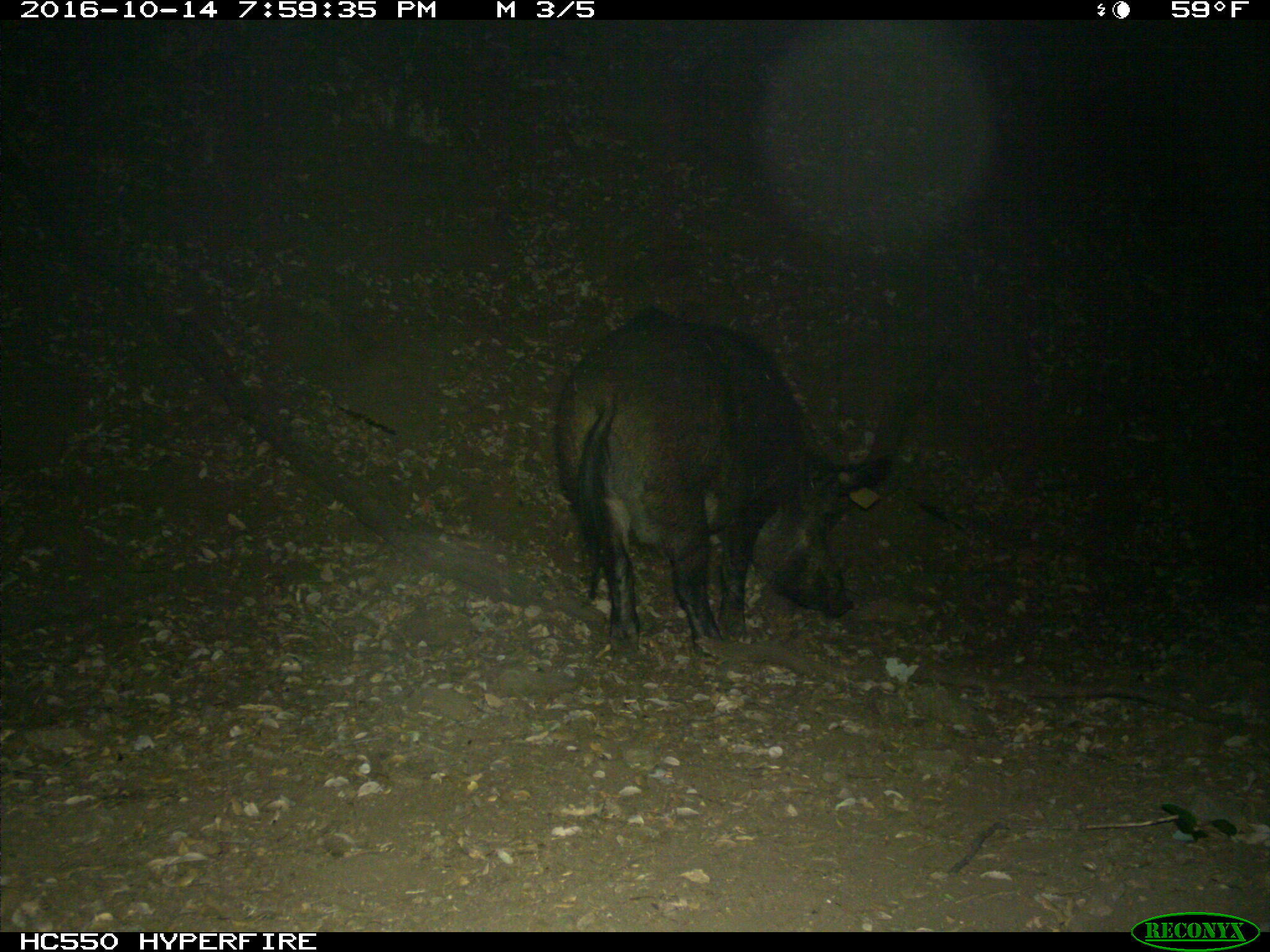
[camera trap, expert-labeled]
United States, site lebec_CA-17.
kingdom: Animalia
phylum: Chordata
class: Mammalia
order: Artiodactyla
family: Suidae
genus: Sus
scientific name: Sus scrofa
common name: wild boar